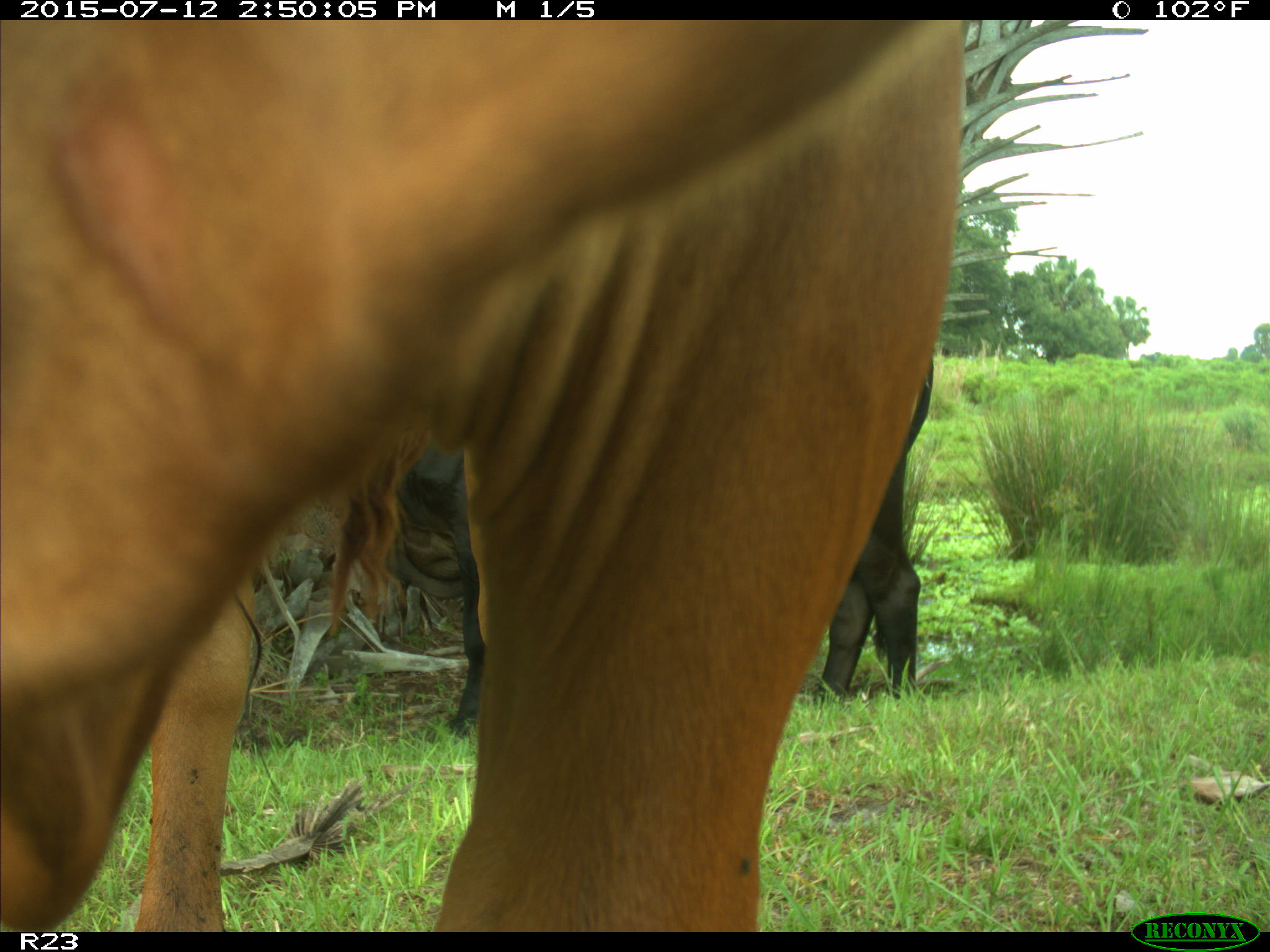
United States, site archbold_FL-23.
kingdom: Animalia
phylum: Chordata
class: Mammalia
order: Artiodactyla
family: Bovidae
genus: Bos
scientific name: Bos taurus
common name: domestic cow